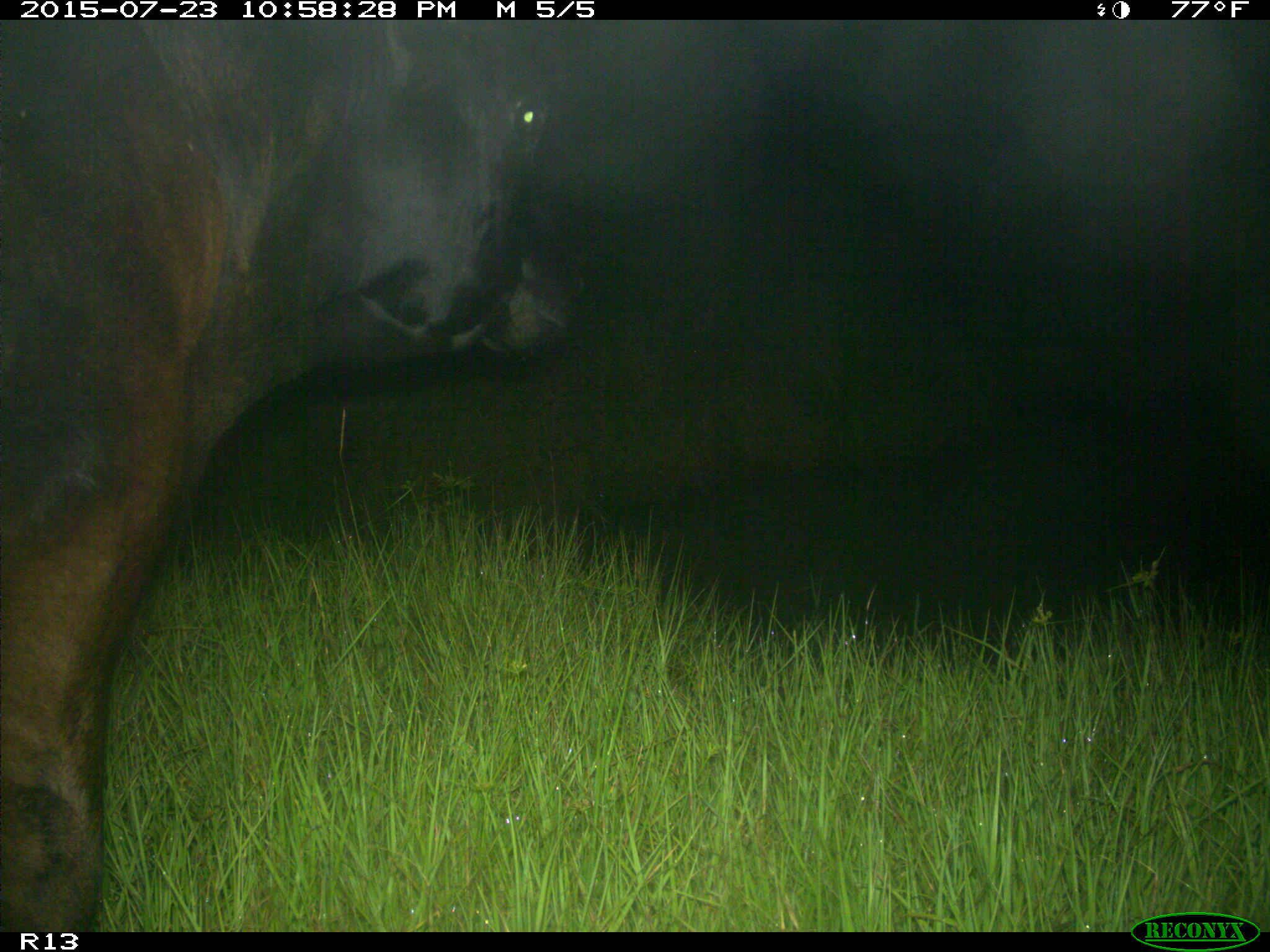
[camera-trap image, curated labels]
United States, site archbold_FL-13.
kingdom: Animalia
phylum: Chordata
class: Mammalia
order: Artiodactyla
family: Bovidae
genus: Bos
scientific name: Bos taurus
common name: domestic cow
Bos taurus (domestic cow).